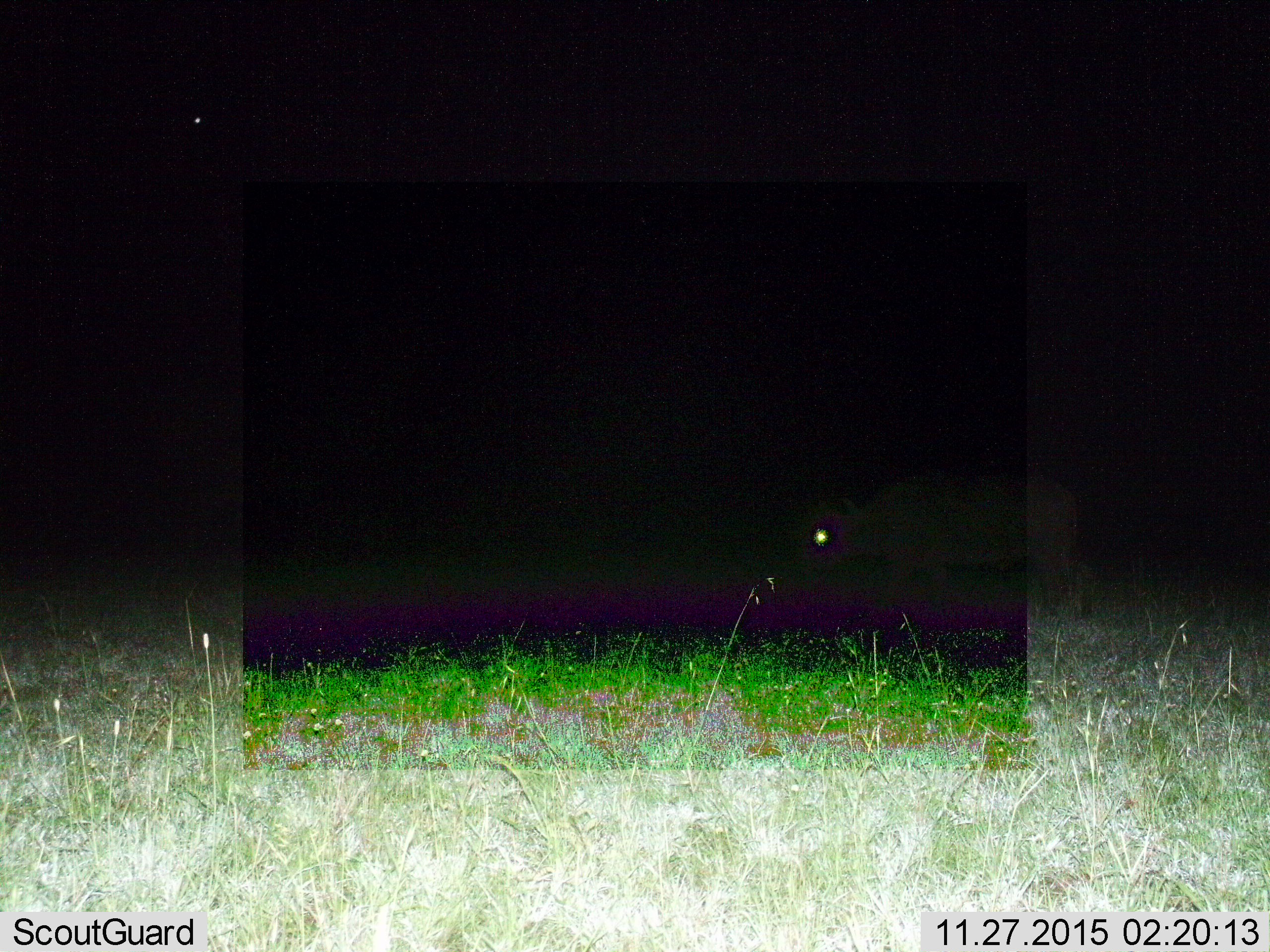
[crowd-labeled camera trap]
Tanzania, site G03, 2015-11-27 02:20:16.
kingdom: Animalia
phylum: Chordata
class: Mammalia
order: Artiodactyla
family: Bovidae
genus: Syncerus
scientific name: Syncerus caffer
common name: cape buffalo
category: buffalo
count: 1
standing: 33%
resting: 0%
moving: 67%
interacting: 0%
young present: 0%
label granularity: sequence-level